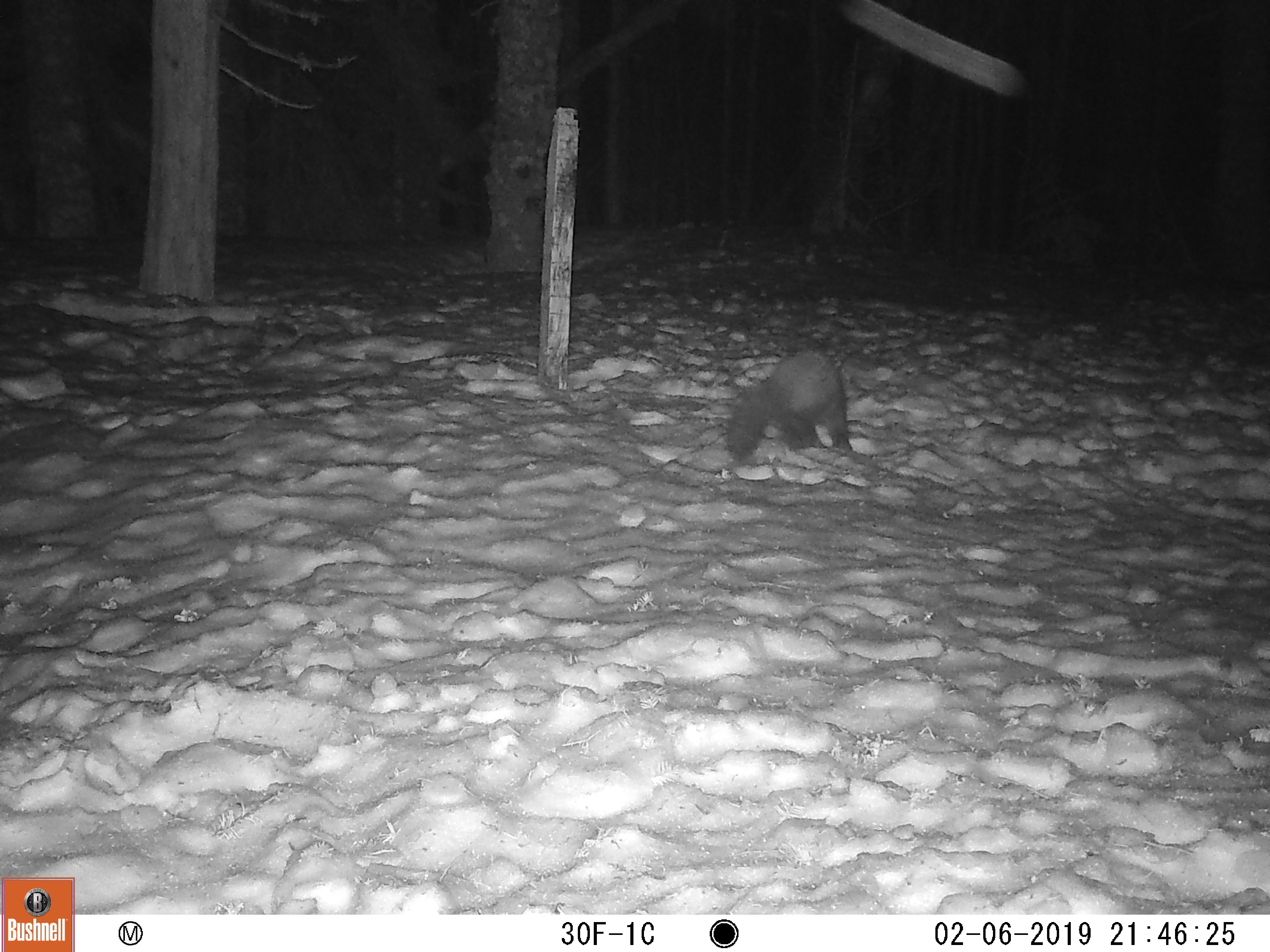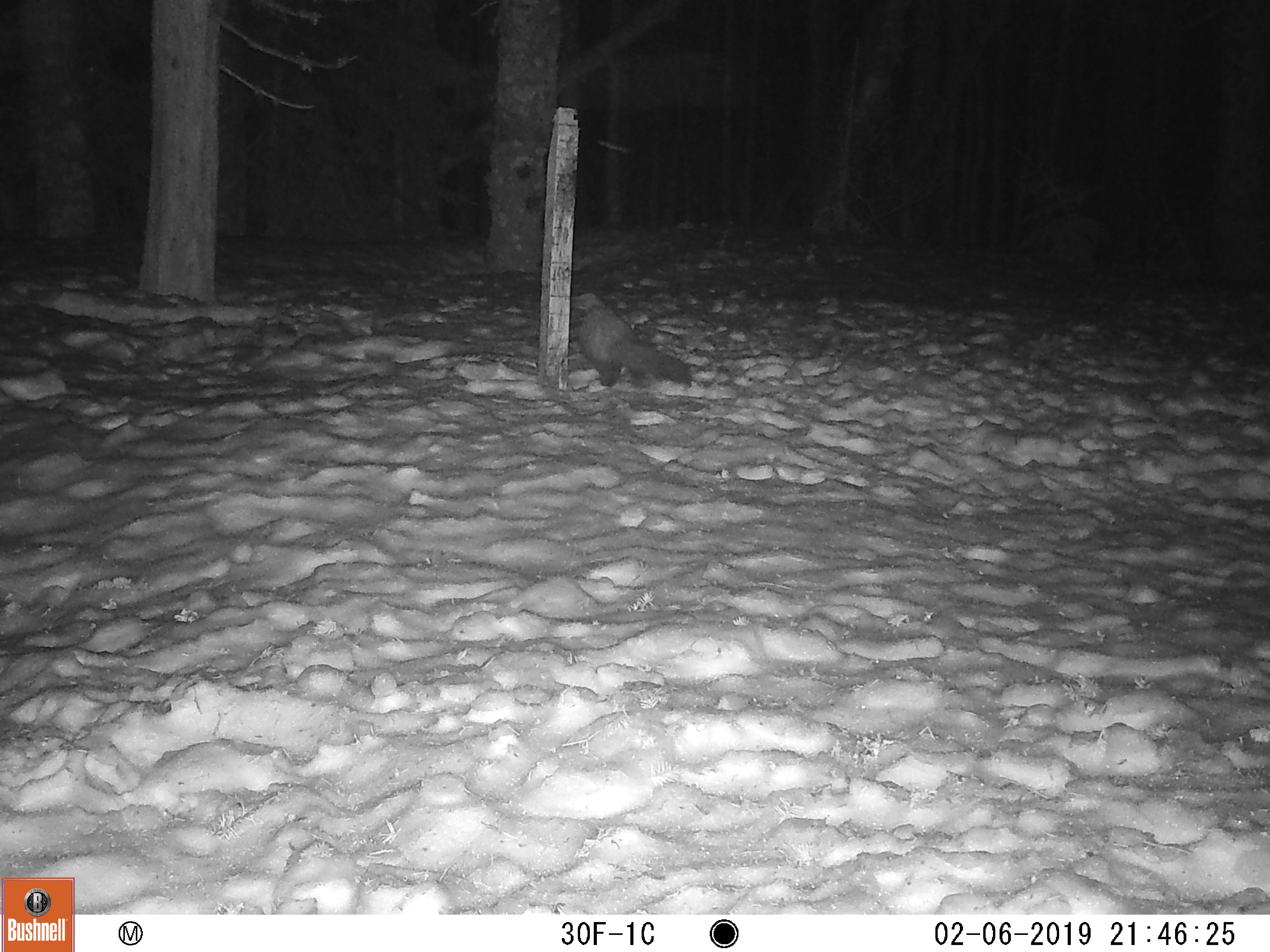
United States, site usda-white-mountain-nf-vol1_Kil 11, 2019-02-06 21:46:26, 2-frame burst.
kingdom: Animalia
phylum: Chordata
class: Mammalia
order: Carnivora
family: Mustelidae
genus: Martes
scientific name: Martes americana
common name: american marten